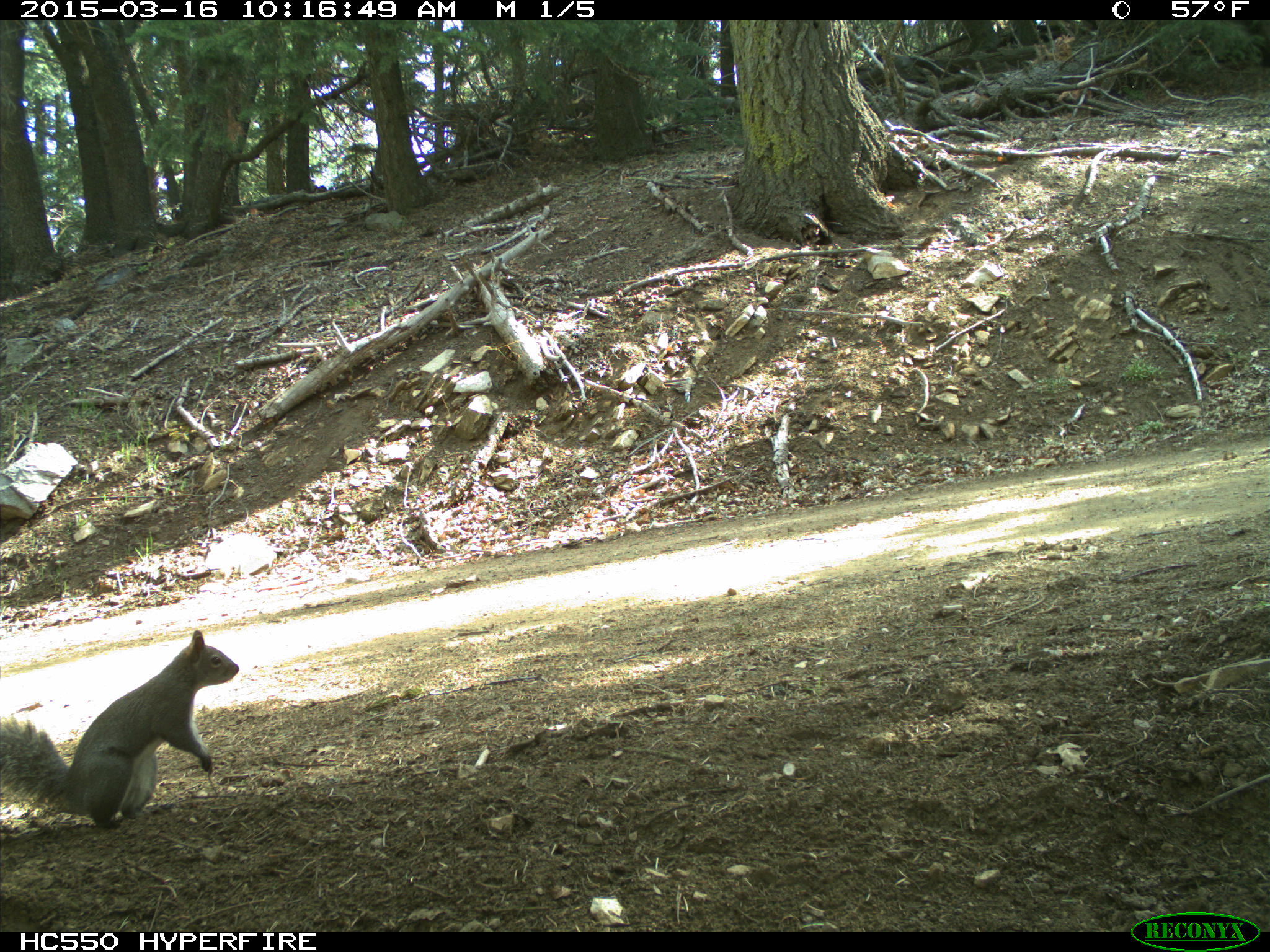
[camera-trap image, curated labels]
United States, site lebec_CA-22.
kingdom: Animalia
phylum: Chordata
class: Mammalia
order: Rodentia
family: Sciuridae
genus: Sciurus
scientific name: Sciurus carolinensis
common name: eastern gray squirrel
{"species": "Sciurus carolinensis (eastern gray squirrel)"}